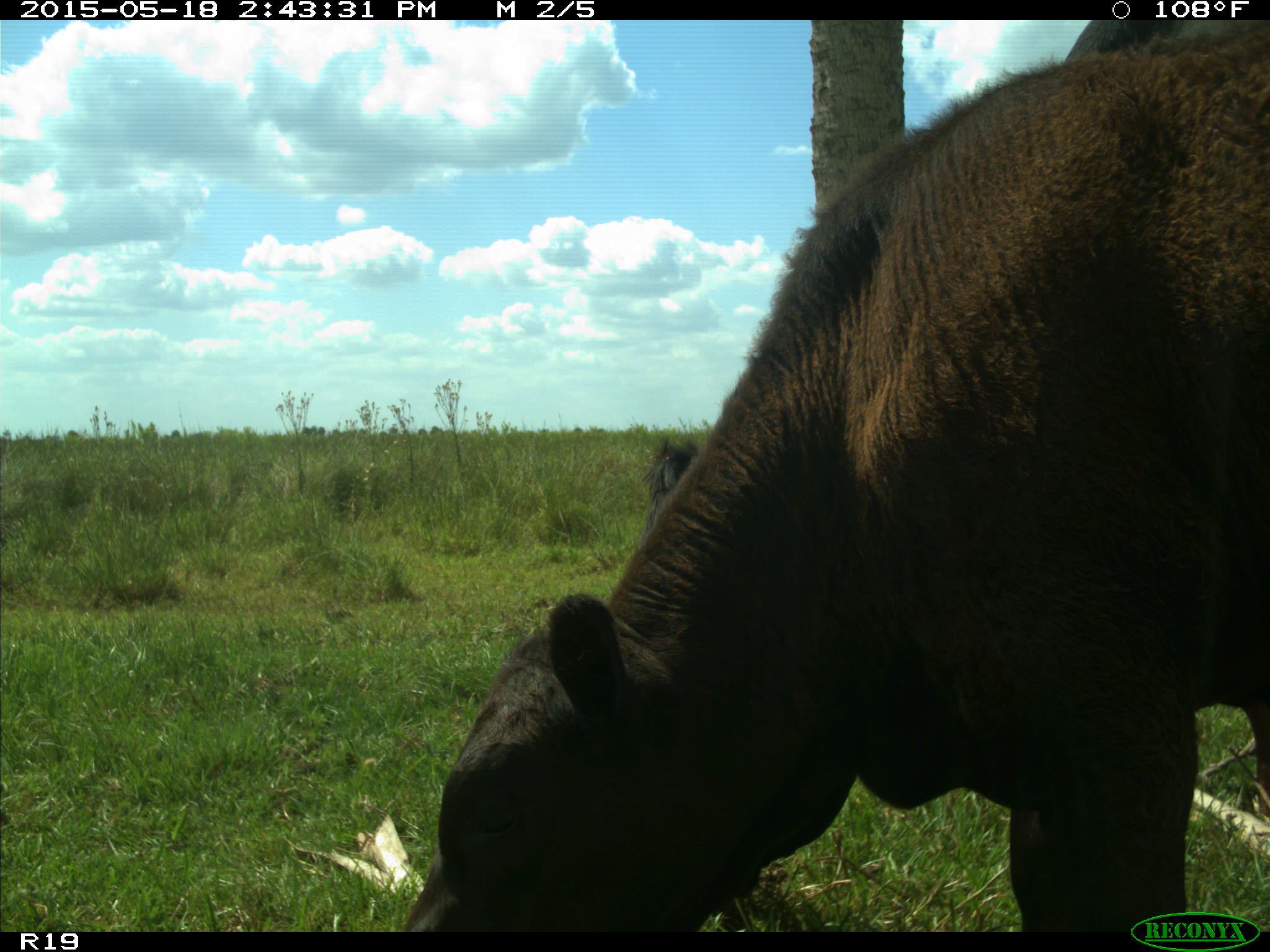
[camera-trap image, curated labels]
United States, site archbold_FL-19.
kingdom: Animalia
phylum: Chordata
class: Mammalia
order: Artiodactyla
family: Bovidae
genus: Bos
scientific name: Bos taurus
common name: domestic cow